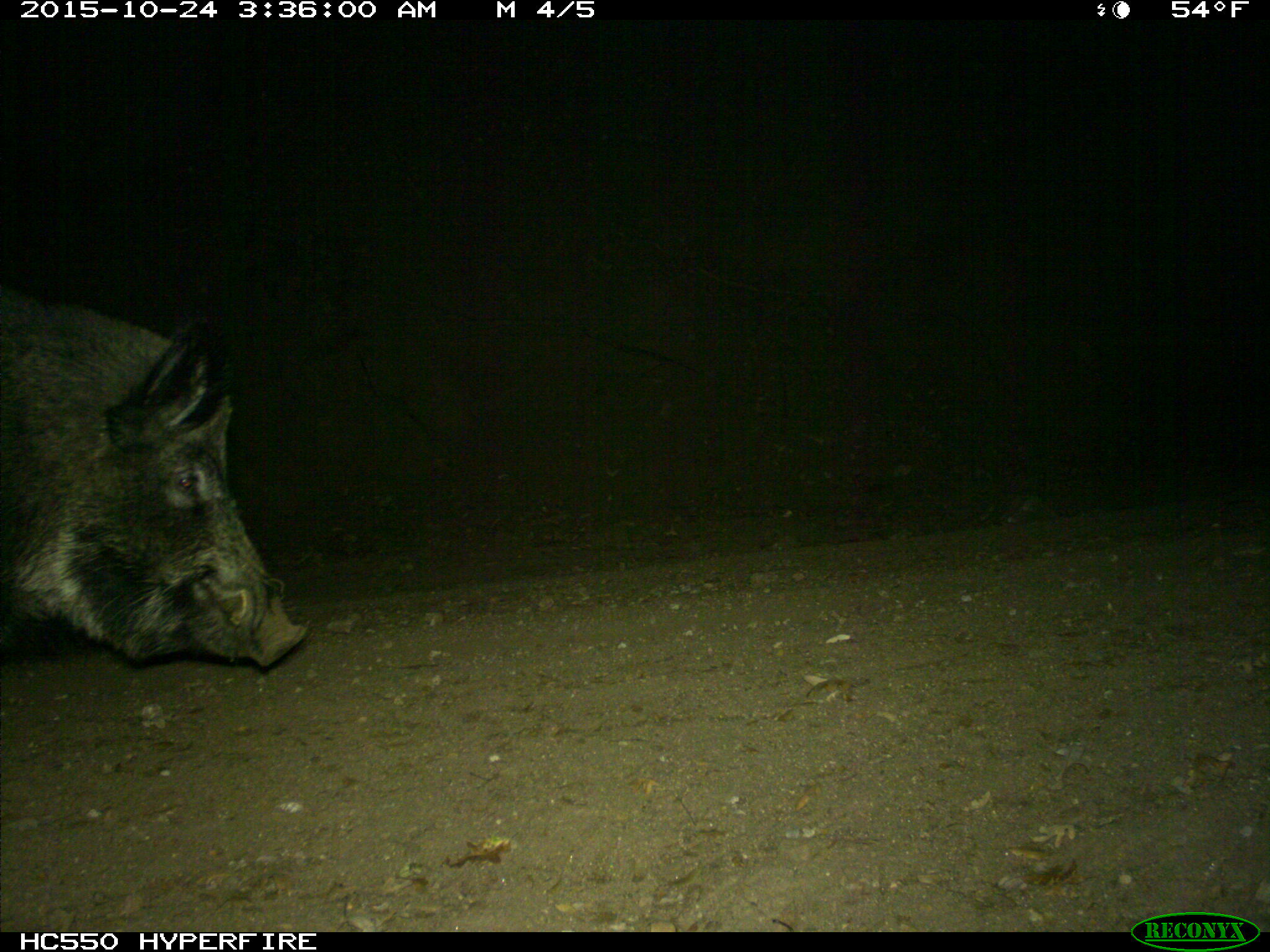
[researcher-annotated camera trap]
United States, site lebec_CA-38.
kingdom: Animalia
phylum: Chordata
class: Mammalia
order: Artiodactyla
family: Suidae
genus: Sus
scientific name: Sus scrofa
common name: wild boar